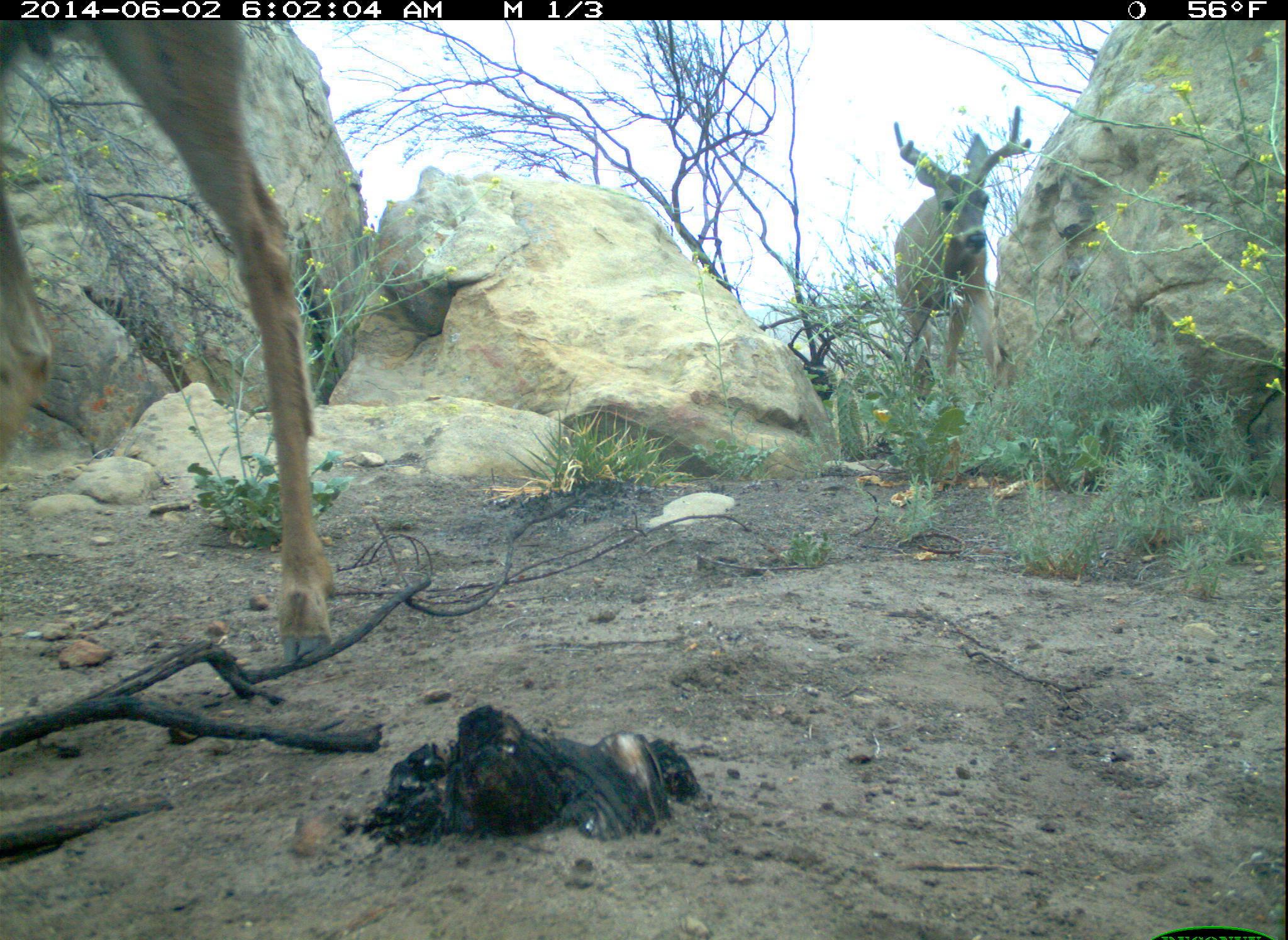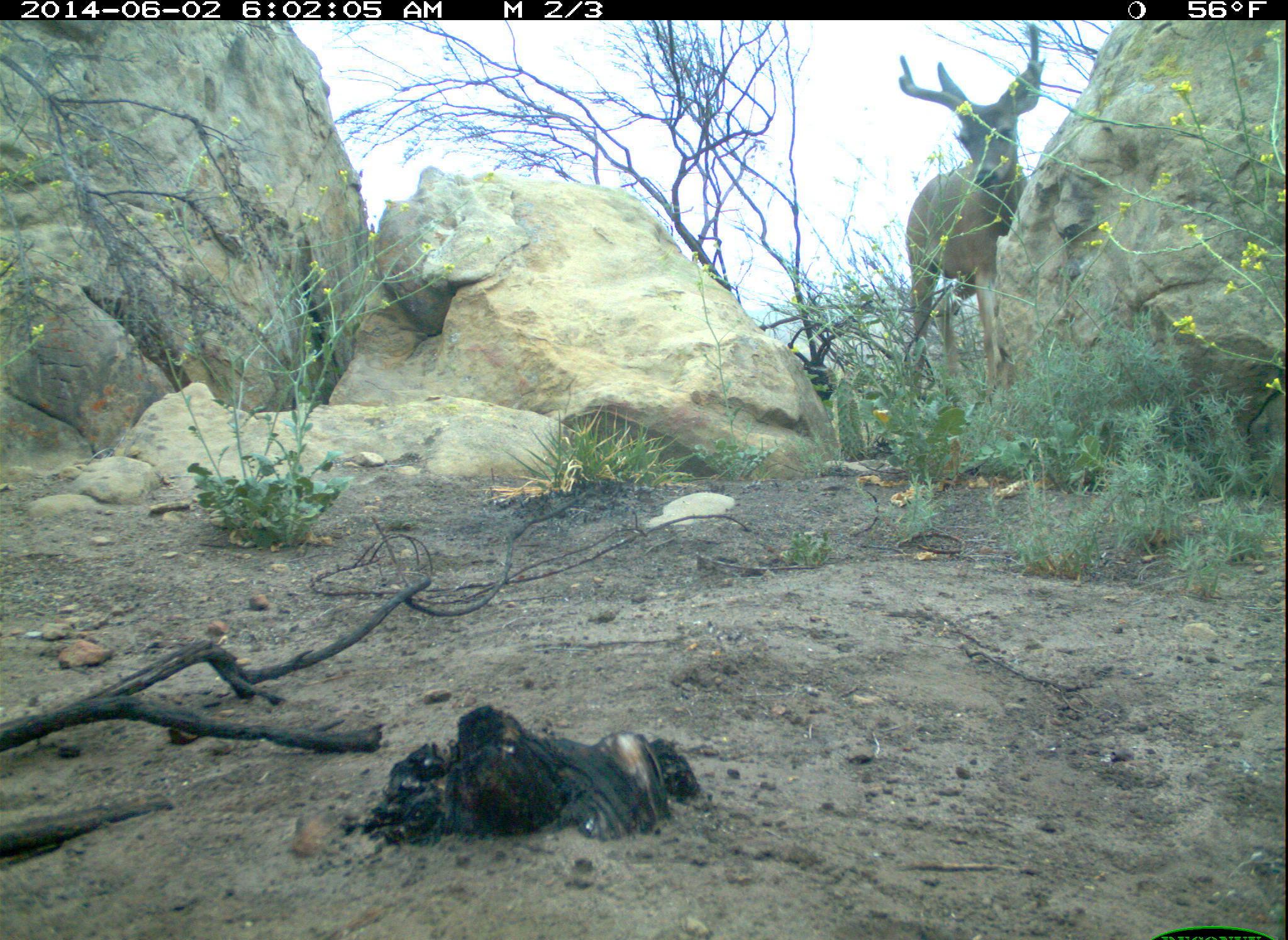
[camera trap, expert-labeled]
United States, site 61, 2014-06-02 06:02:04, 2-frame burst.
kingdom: Animalia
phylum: Chordata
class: Mammalia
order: Artiodactyla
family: Cervidae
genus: Odocoileus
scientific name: Odocoileus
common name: deer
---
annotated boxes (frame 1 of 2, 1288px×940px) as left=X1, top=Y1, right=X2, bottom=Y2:
deer: left=0, top=14, right=362, bottom=660; left=842, top=95, right=1032, bottom=391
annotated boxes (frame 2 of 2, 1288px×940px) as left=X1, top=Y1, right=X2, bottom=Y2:
deer: left=865, top=6, right=1064, bottom=388